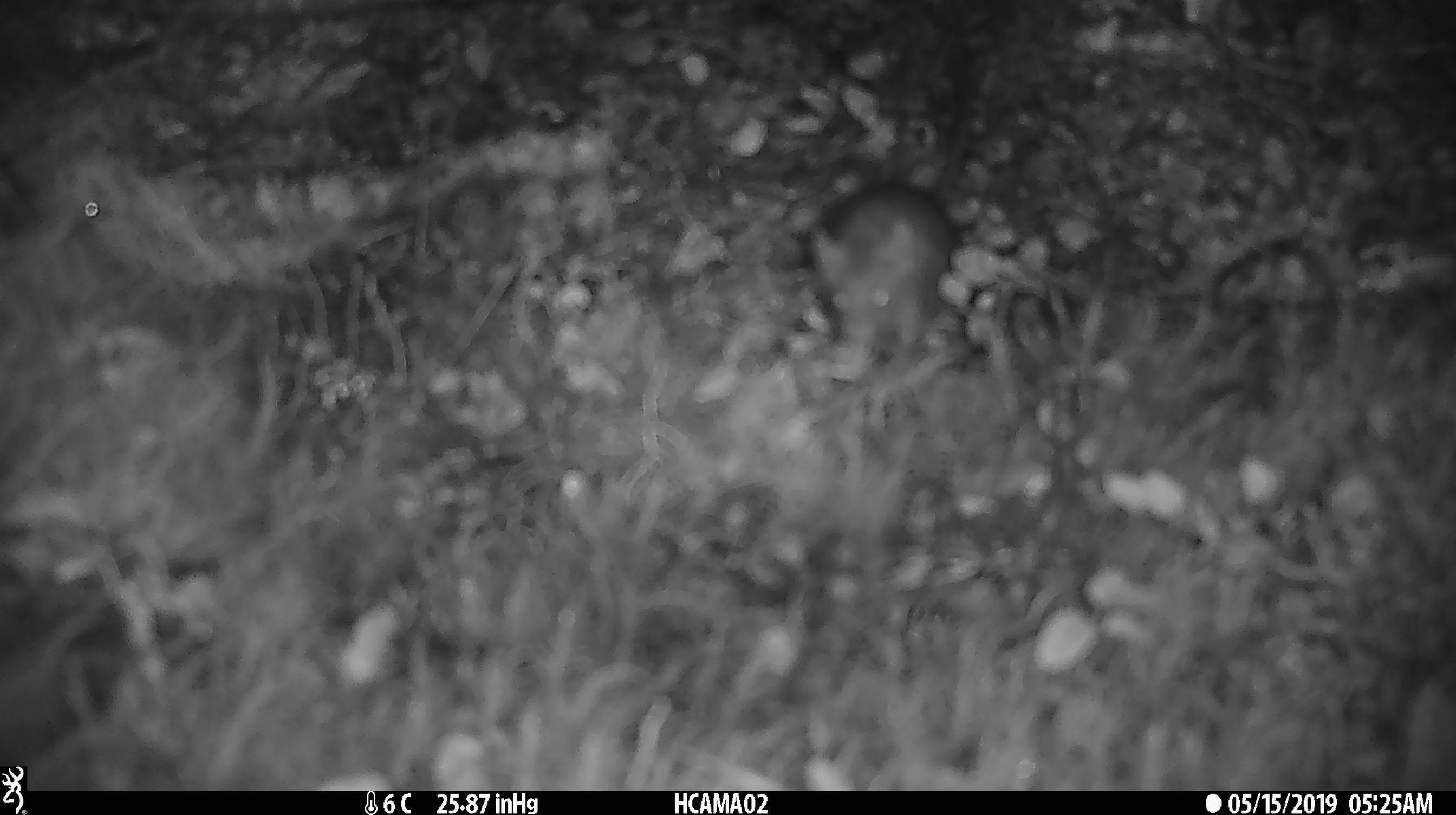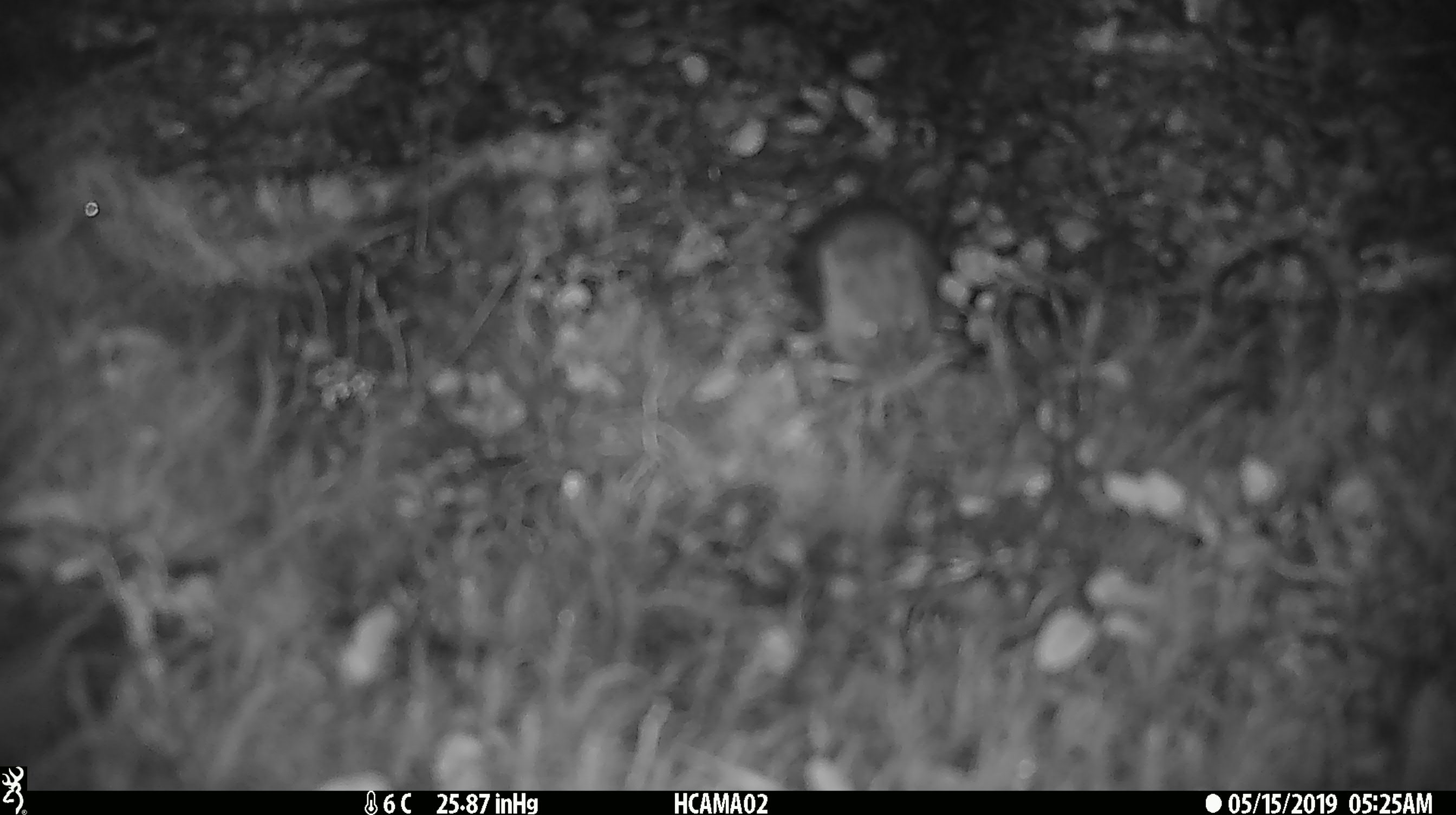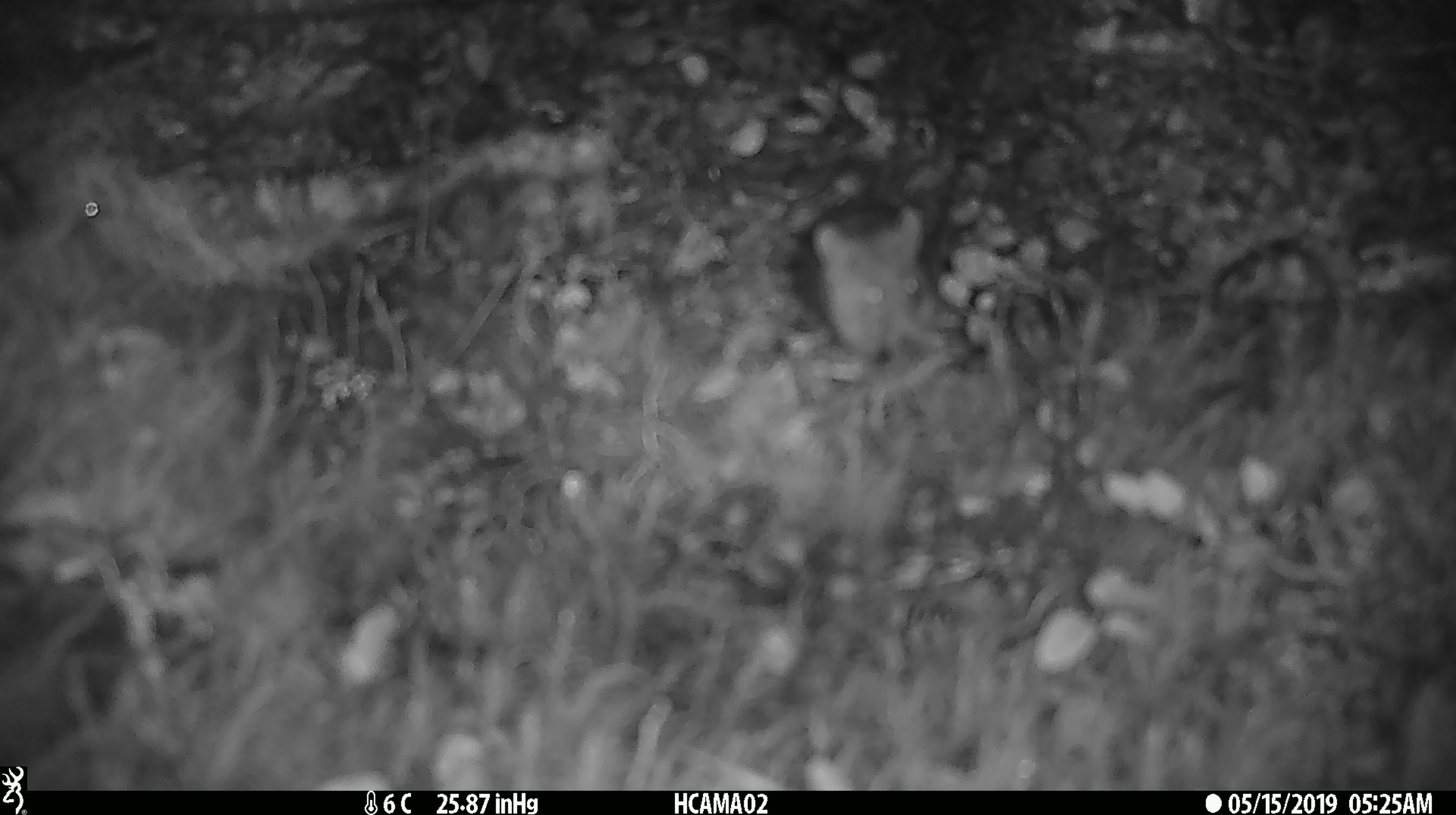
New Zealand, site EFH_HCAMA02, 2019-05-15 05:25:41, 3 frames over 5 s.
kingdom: Animalia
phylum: Chordata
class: Mammalia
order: Rodentia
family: Muridae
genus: Mus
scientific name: Mus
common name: mouse